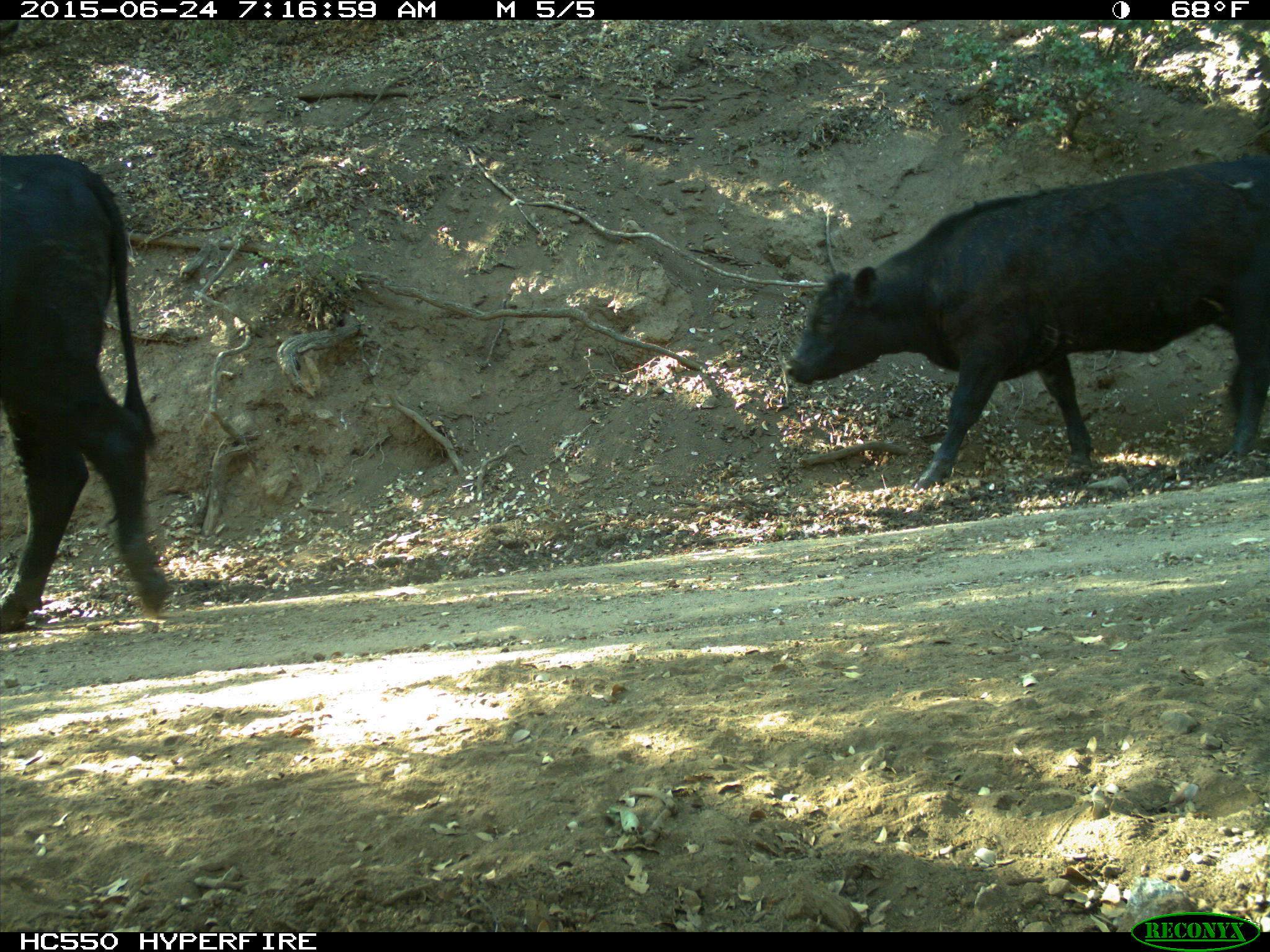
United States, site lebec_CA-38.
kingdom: Animalia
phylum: Chordata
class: Mammalia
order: Artiodactyla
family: Bovidae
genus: Bos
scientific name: Bos taurus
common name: domestic cow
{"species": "Bos taurus (domestic cow)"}